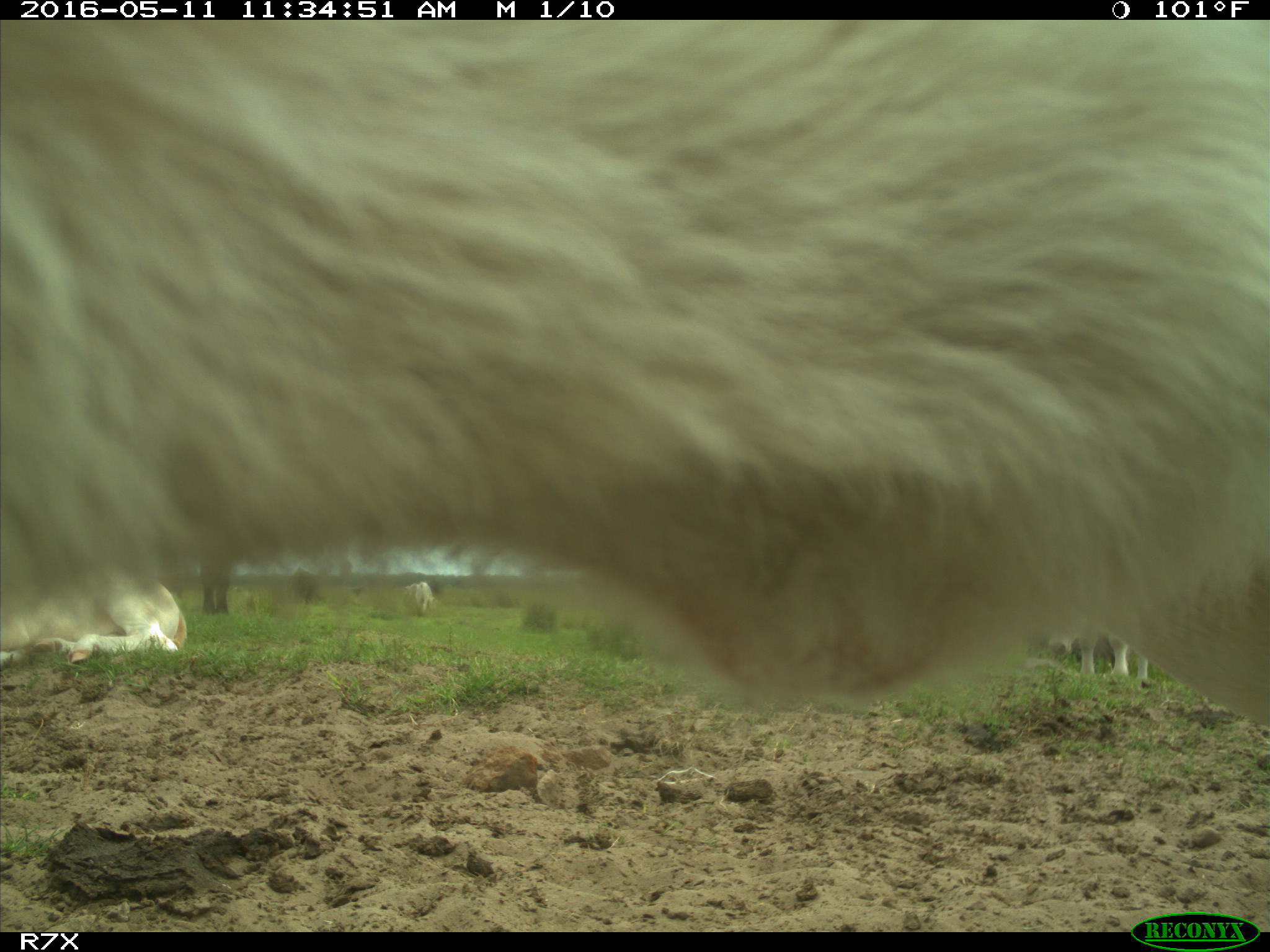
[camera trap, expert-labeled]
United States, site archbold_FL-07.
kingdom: Animalia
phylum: Chordata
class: Mammalia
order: Artiodactyla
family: Bovidae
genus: Bos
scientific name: Bos taurus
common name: domestic cow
Bos taurus (domestic cow).